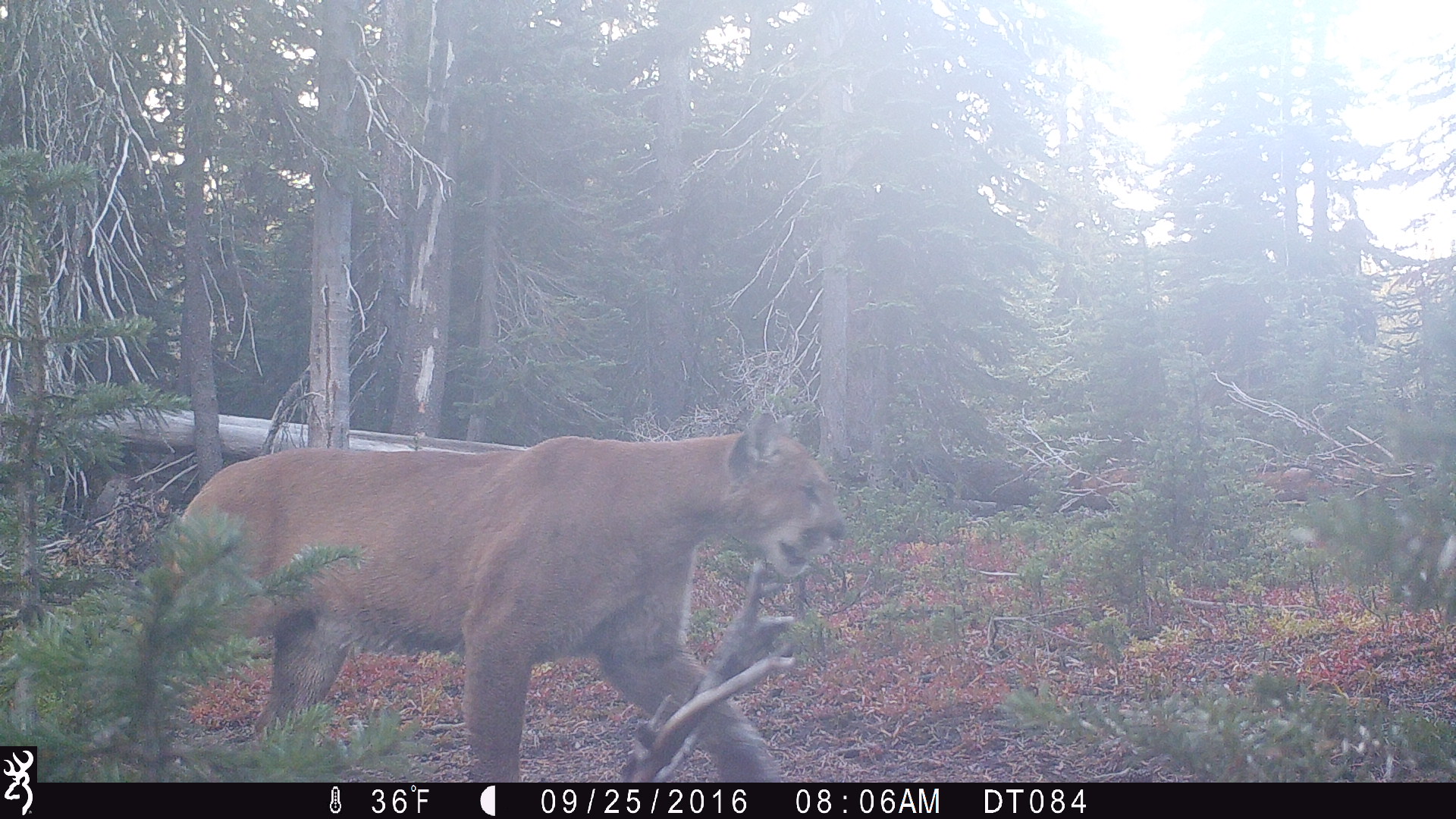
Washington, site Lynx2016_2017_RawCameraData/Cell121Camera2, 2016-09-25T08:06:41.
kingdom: Animalia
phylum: Chordata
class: Mammalia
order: Carnivora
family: Felidae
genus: Puma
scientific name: Puma concolor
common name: mountain lion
Puma concolor (mountain lion). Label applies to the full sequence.